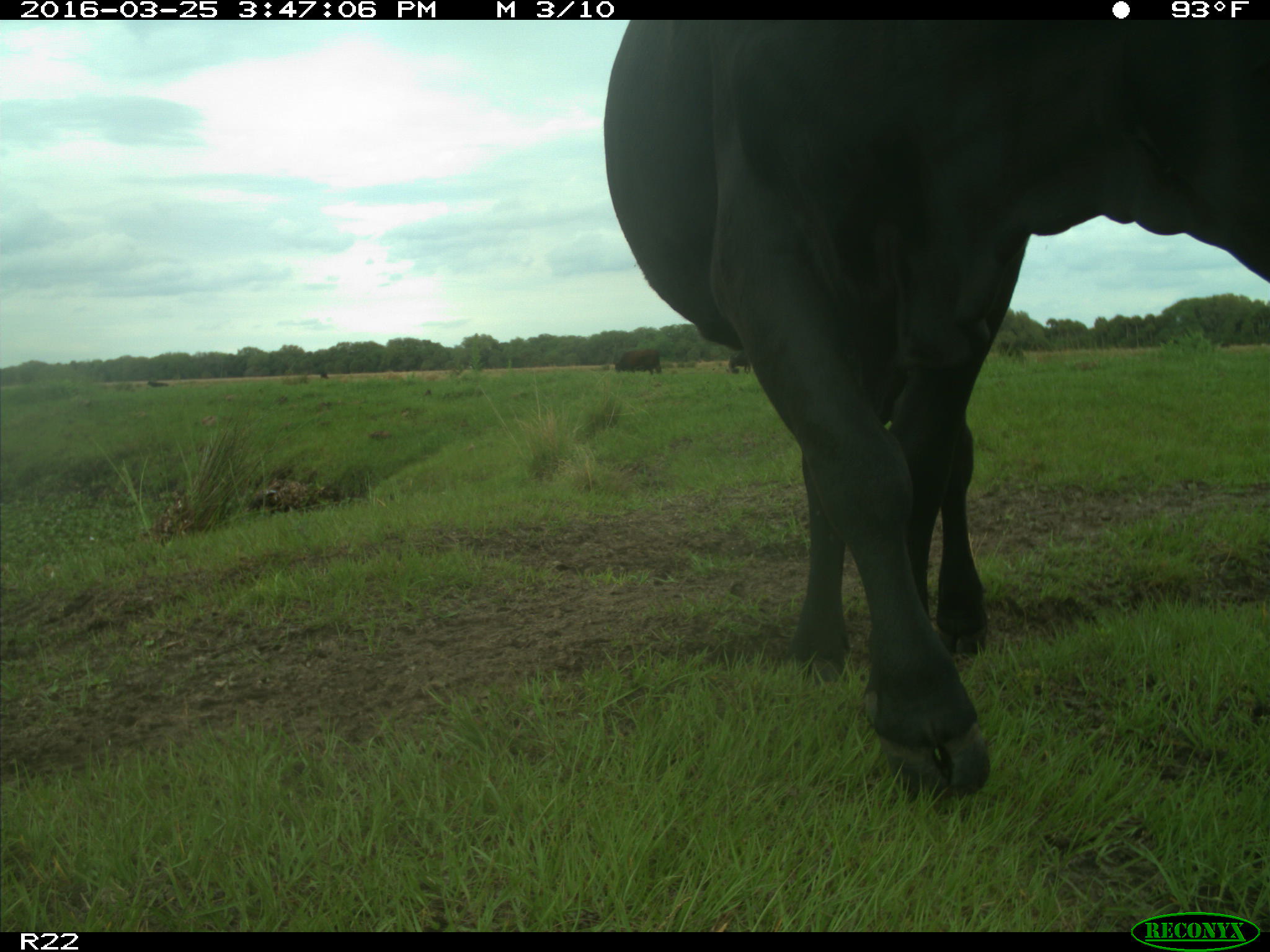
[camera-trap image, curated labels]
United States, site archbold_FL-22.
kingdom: Animalia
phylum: Chordata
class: Mammalia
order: Artiodactyla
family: Bovidae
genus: Bos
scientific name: Bos taurus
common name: domestic cow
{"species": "Bos taurus (domestic cow)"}